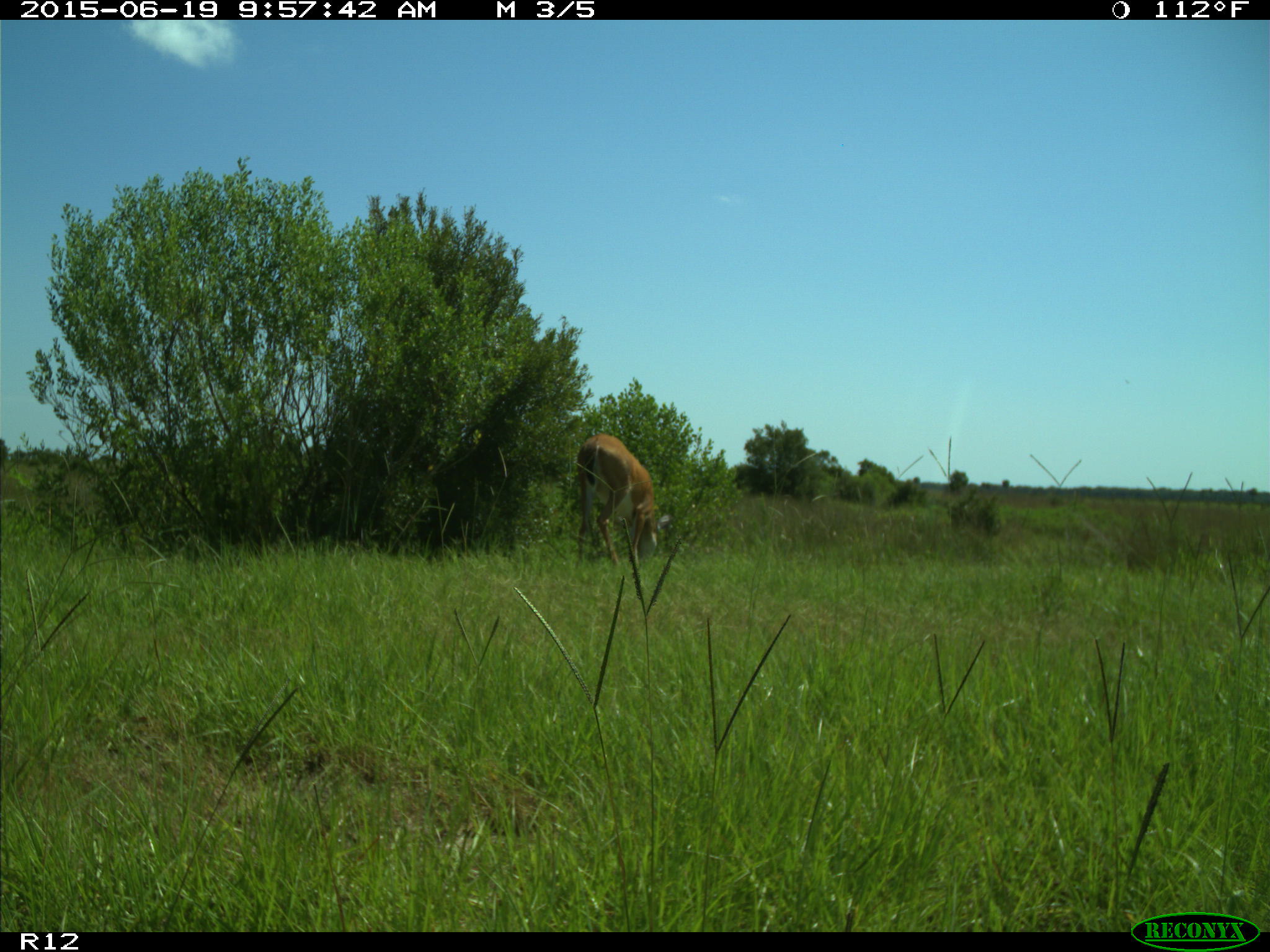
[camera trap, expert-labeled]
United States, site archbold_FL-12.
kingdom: Animalia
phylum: Chordata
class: Mammalia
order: Artiodactyla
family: Cervidae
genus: Odocoileus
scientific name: Odocoileus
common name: deer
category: unidentified deer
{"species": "unidentified deer (deer) (Odocoileus)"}